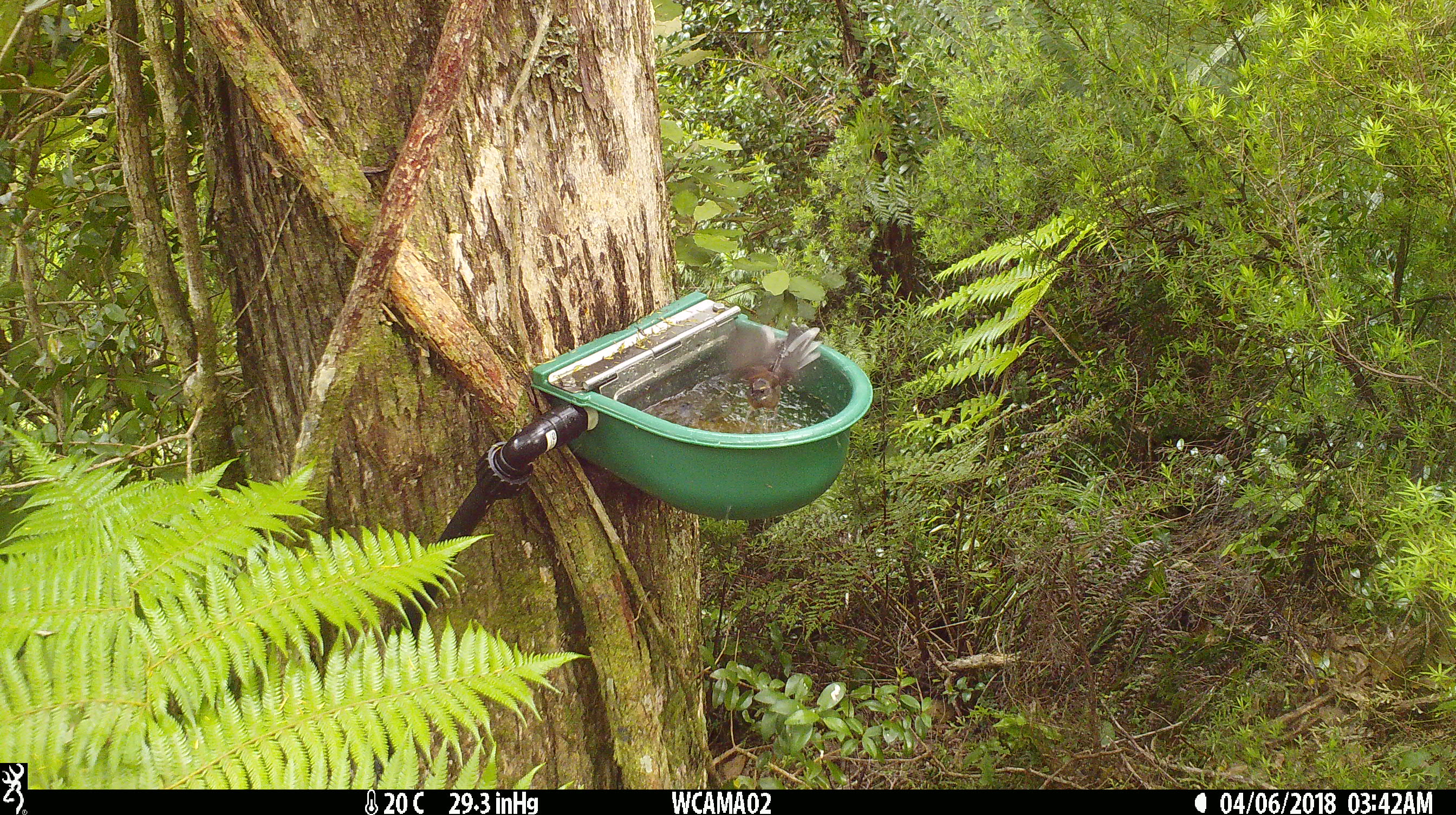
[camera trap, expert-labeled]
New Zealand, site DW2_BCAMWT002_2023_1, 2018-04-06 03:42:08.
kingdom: Animalia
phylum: Chordata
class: Aves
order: Passeriformes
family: Rhipiduridae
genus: Rhipidura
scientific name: Rhipidura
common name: fantails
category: fantail